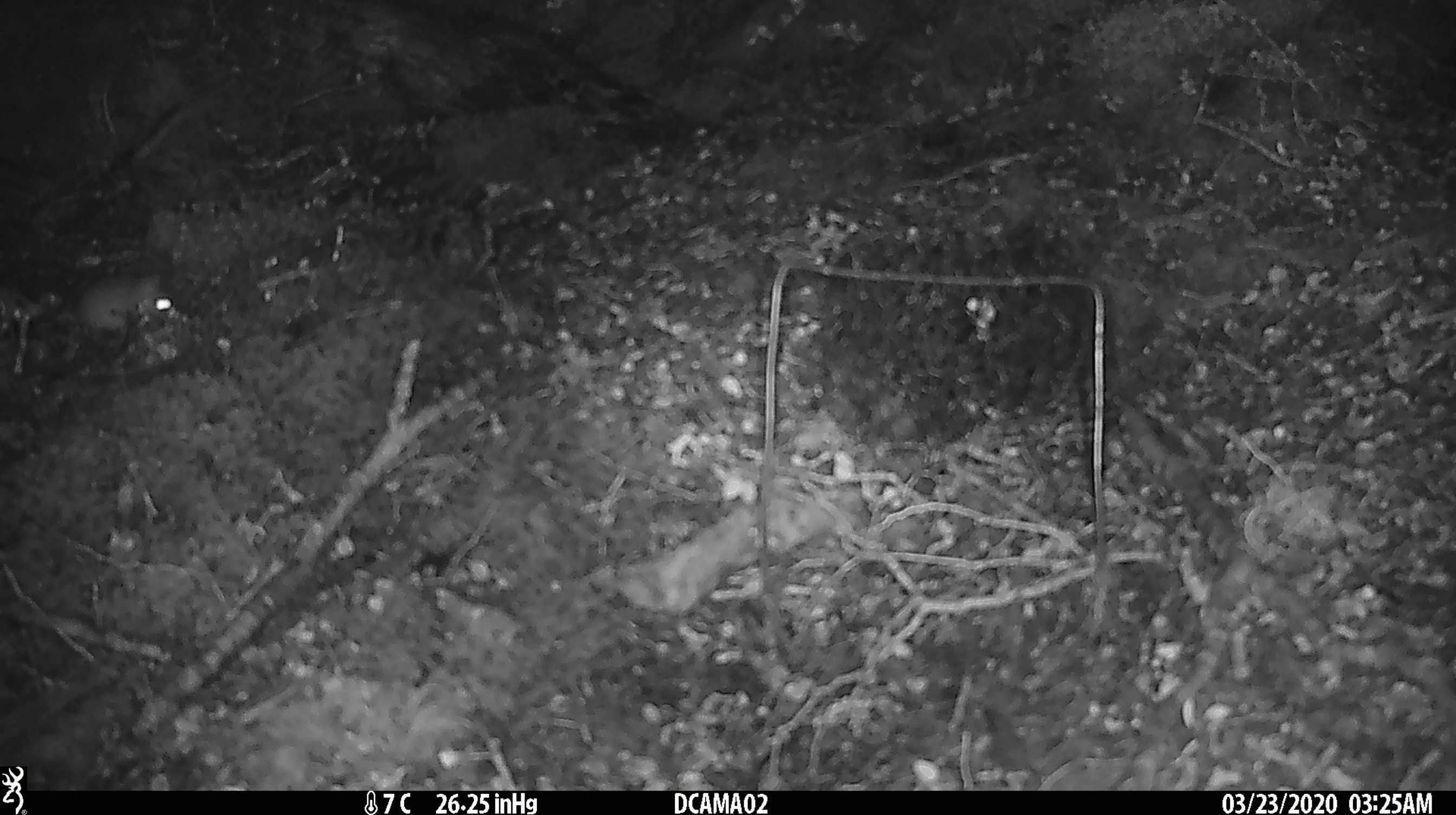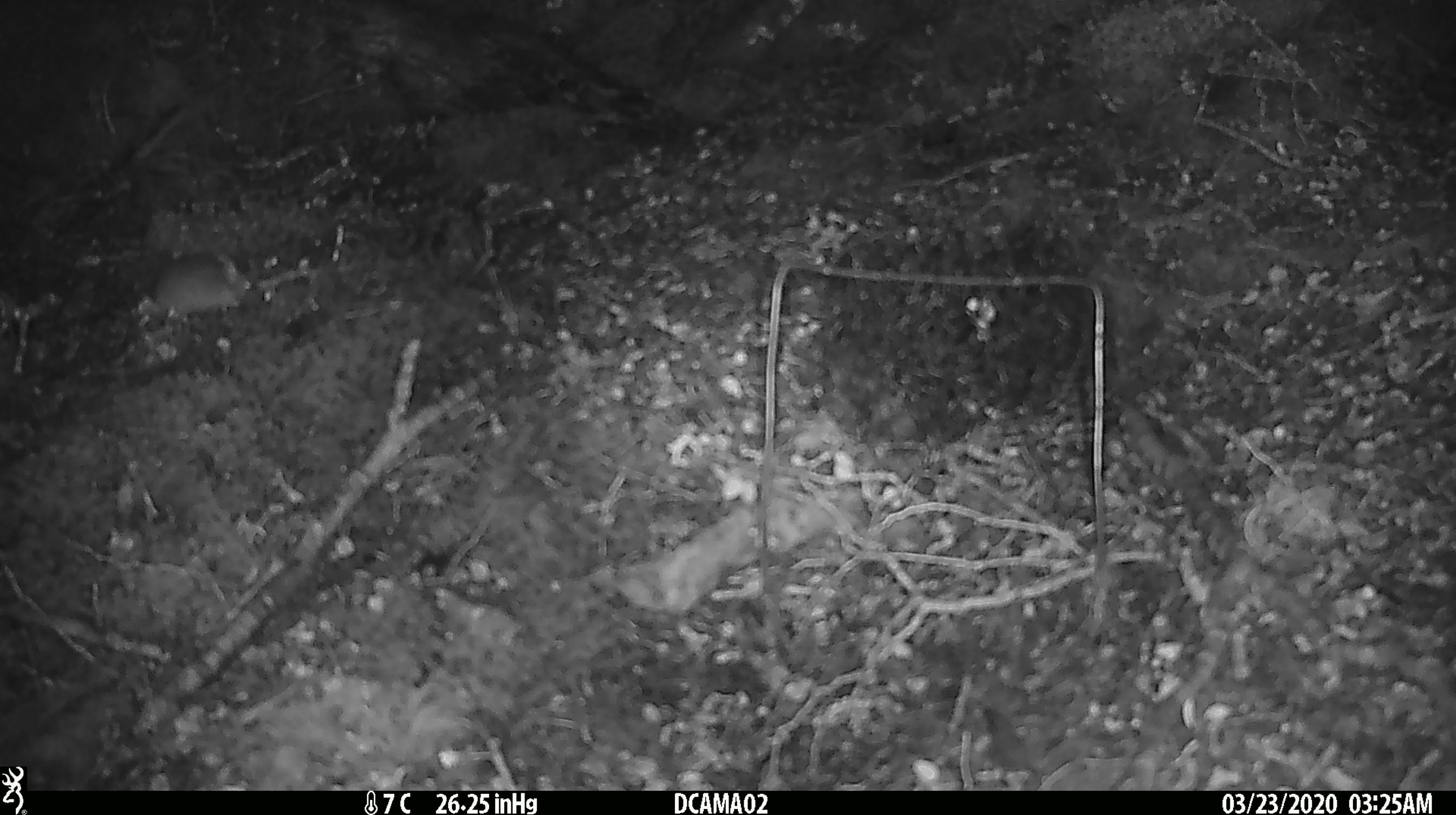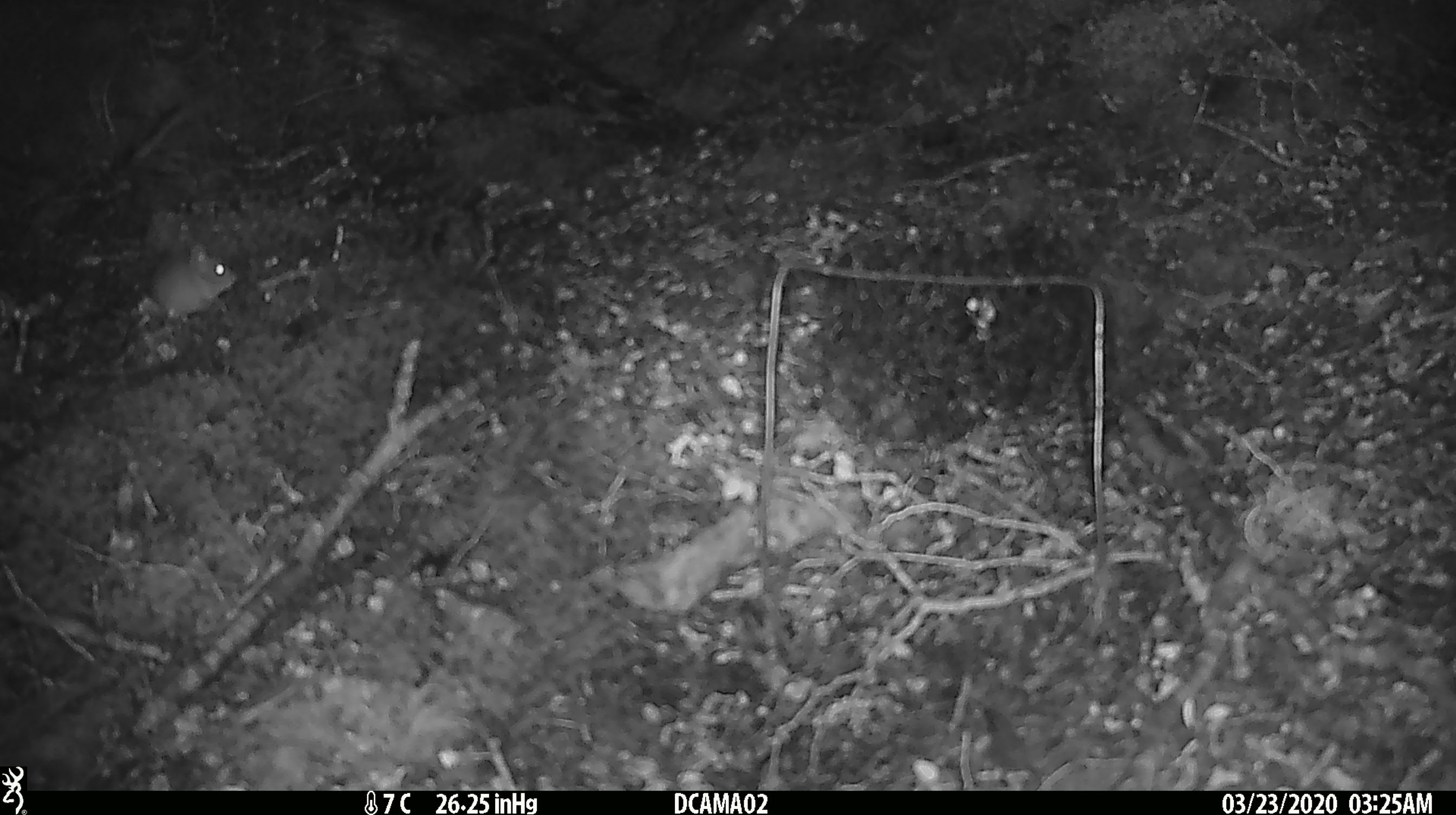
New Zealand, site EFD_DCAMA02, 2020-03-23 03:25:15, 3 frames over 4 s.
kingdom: Animalia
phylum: Chordata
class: Mammalia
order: Rodentia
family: Muridae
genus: Mus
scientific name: Mus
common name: mouse